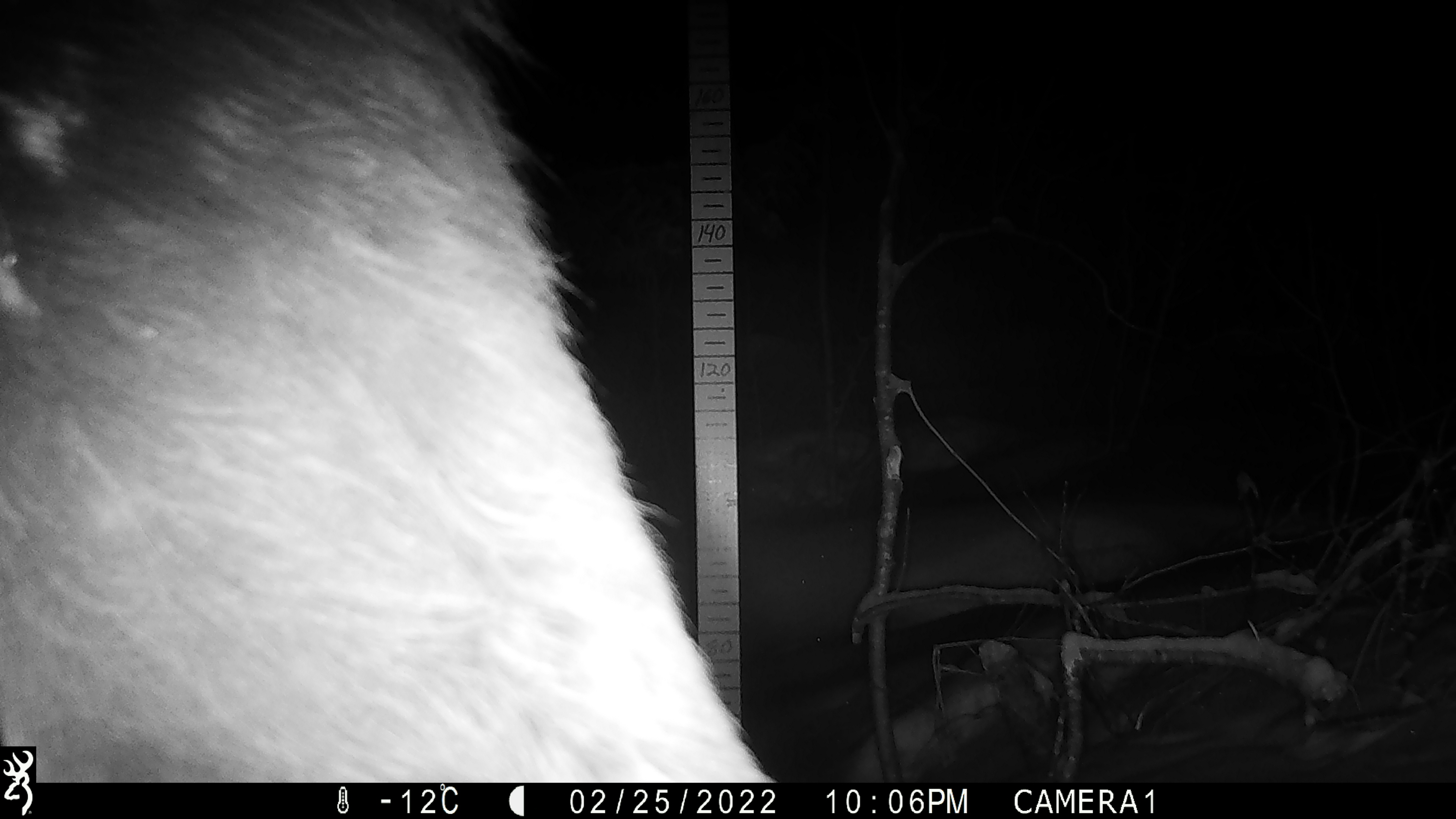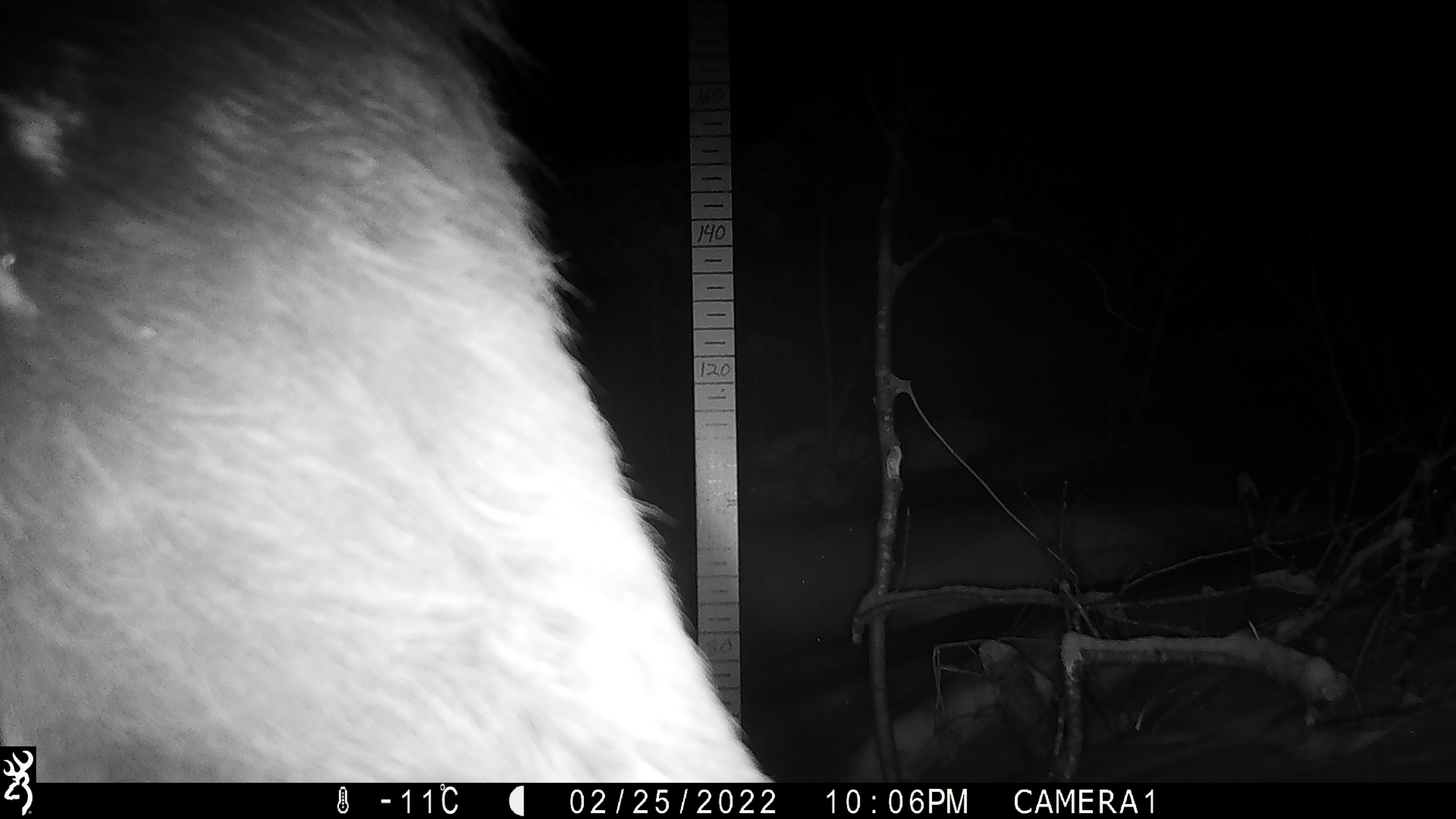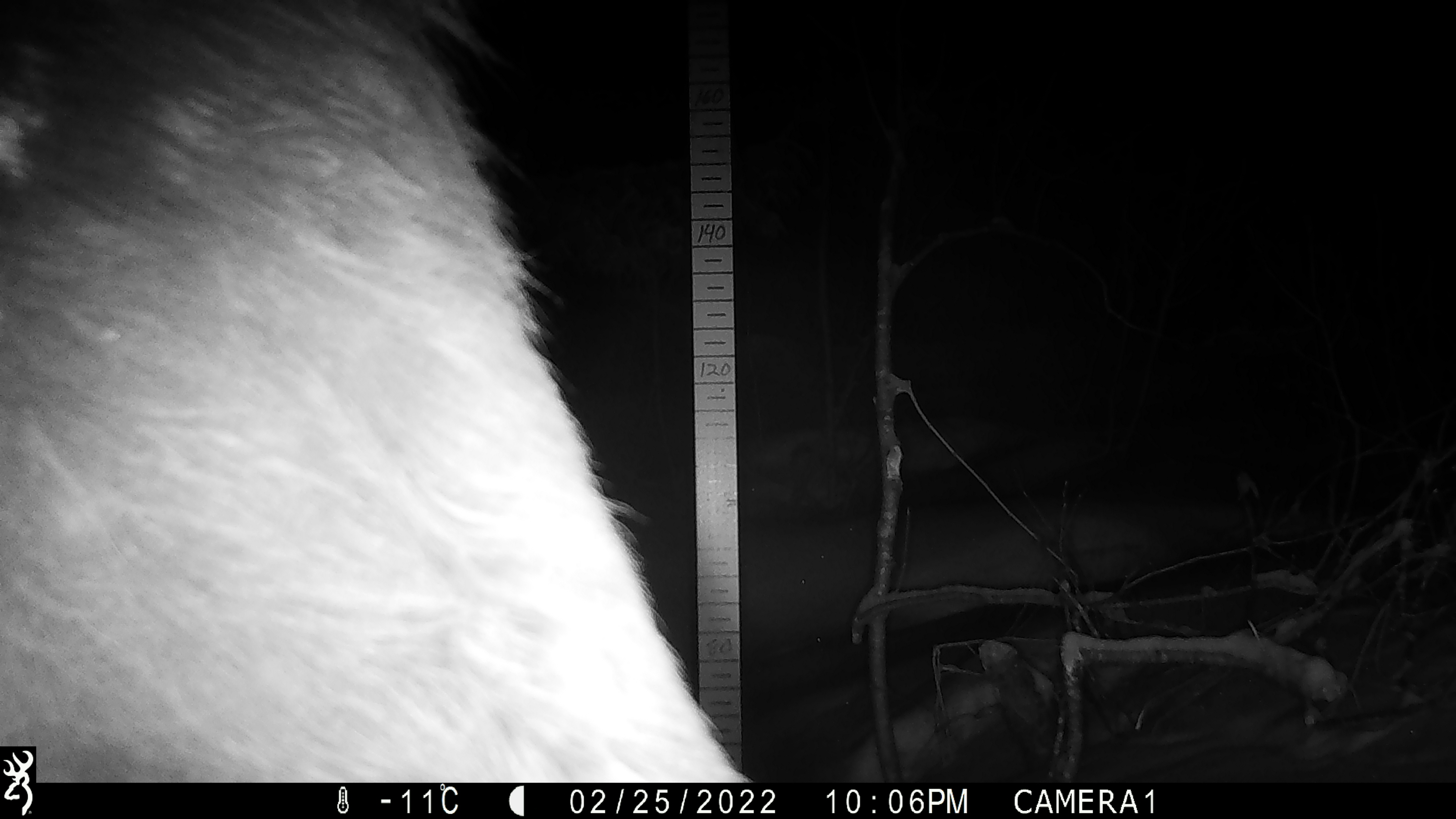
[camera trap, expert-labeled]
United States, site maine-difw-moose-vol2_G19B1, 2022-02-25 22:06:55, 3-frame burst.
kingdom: Animalia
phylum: Chordata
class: Mammalia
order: Artiodactyla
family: Cervidae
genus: Alces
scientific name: Alces alces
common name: moose